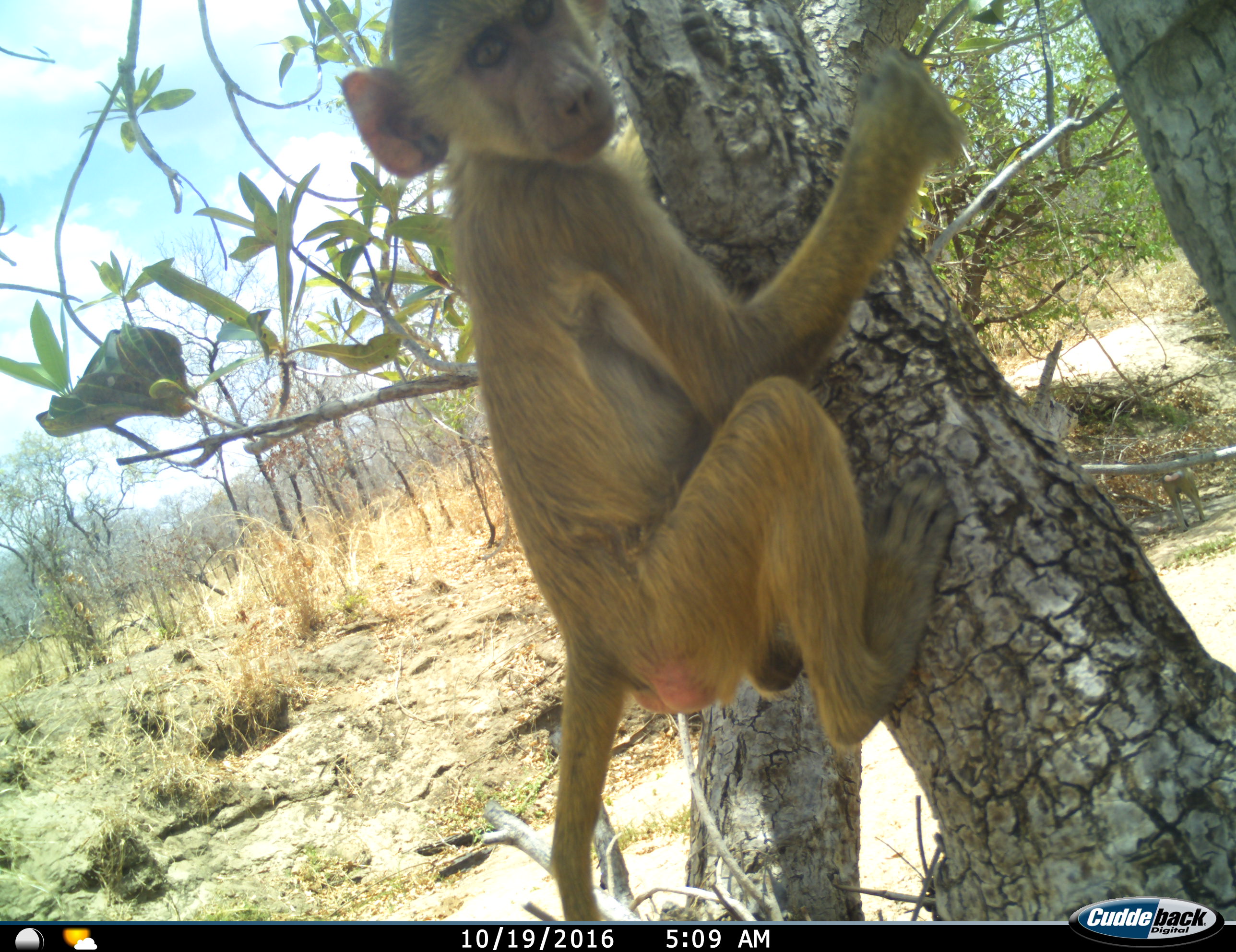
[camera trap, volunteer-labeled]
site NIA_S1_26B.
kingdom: Animalia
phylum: Chordata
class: Mammalia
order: Primates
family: Cercopithecidae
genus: Papio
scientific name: Papio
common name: baboon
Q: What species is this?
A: Baboon (Papio).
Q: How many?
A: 1.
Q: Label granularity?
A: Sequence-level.